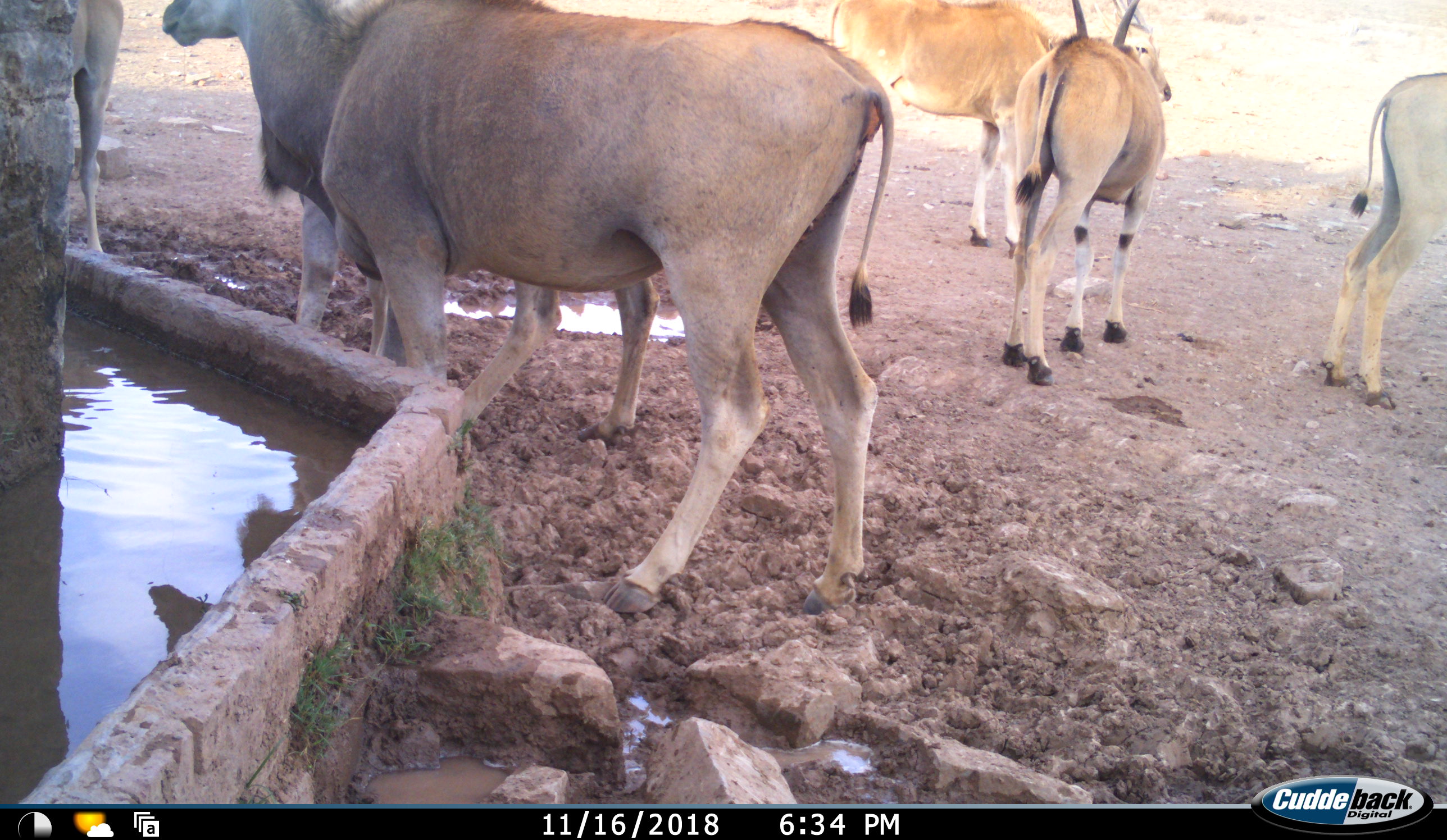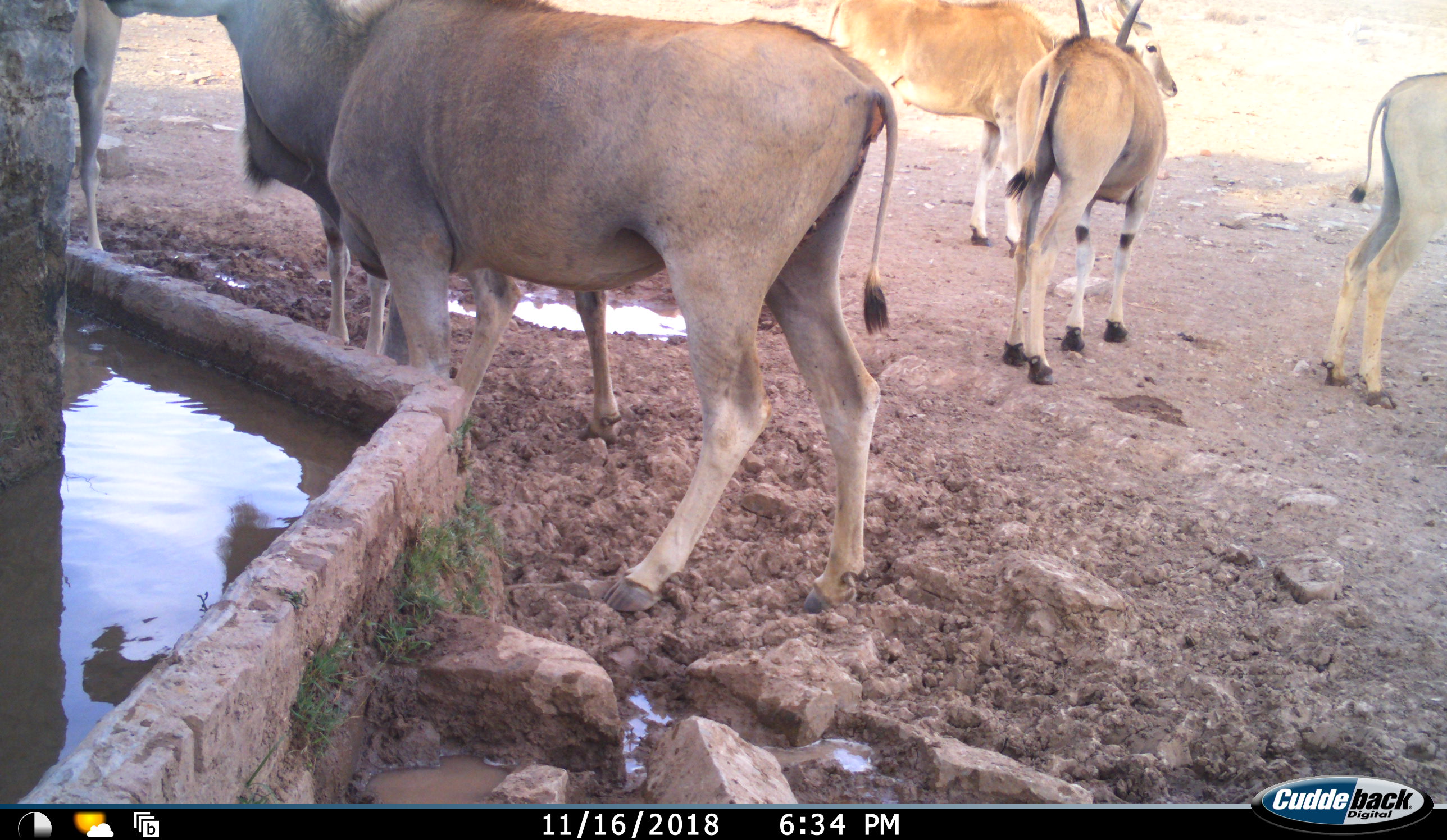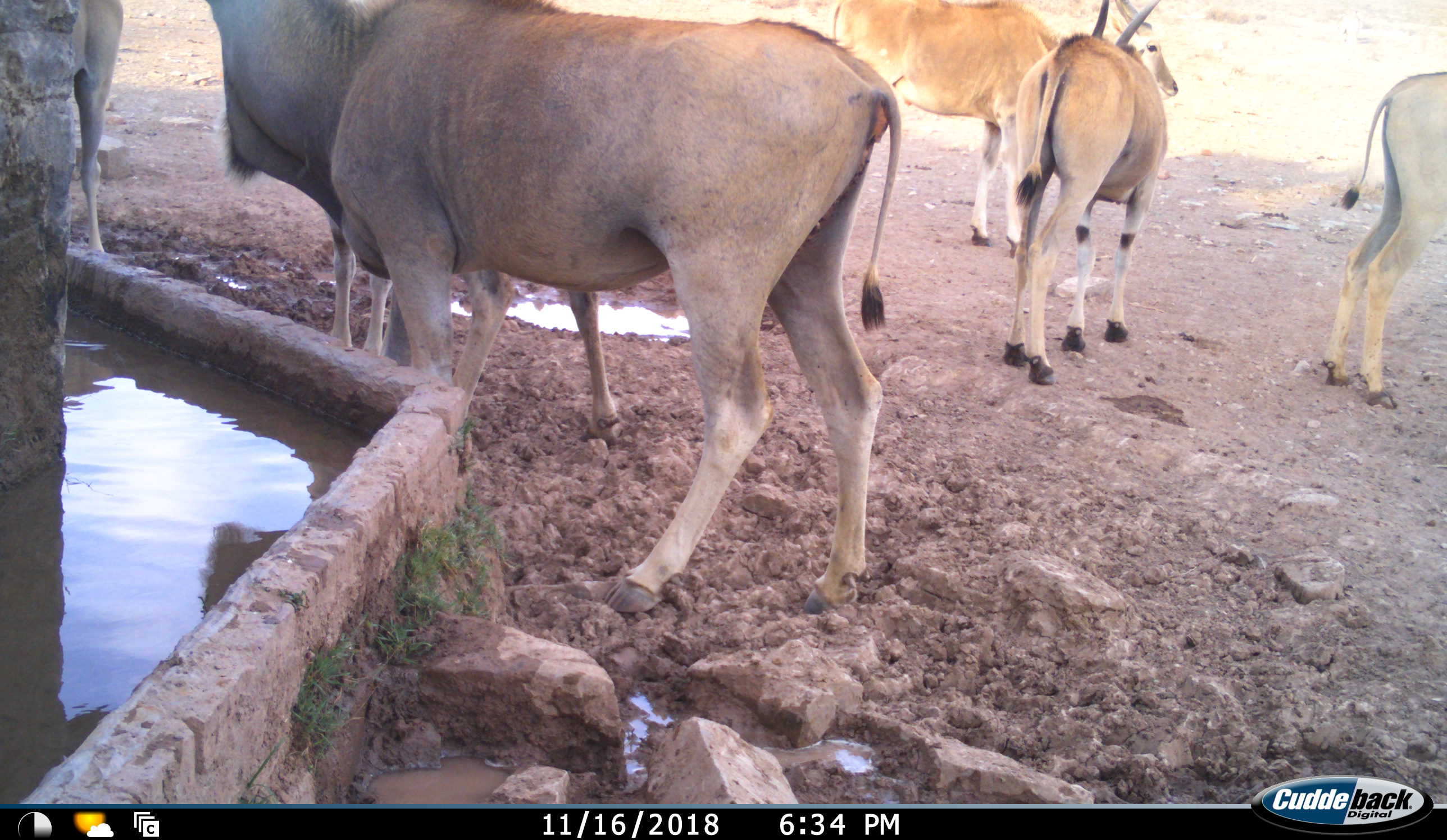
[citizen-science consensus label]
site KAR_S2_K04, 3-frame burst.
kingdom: Animalia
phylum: Chordata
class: Mammalia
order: Artiodactyla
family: Bovidae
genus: Tragelaphus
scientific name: Tragelaphus oryx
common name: eland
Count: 6.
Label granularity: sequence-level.